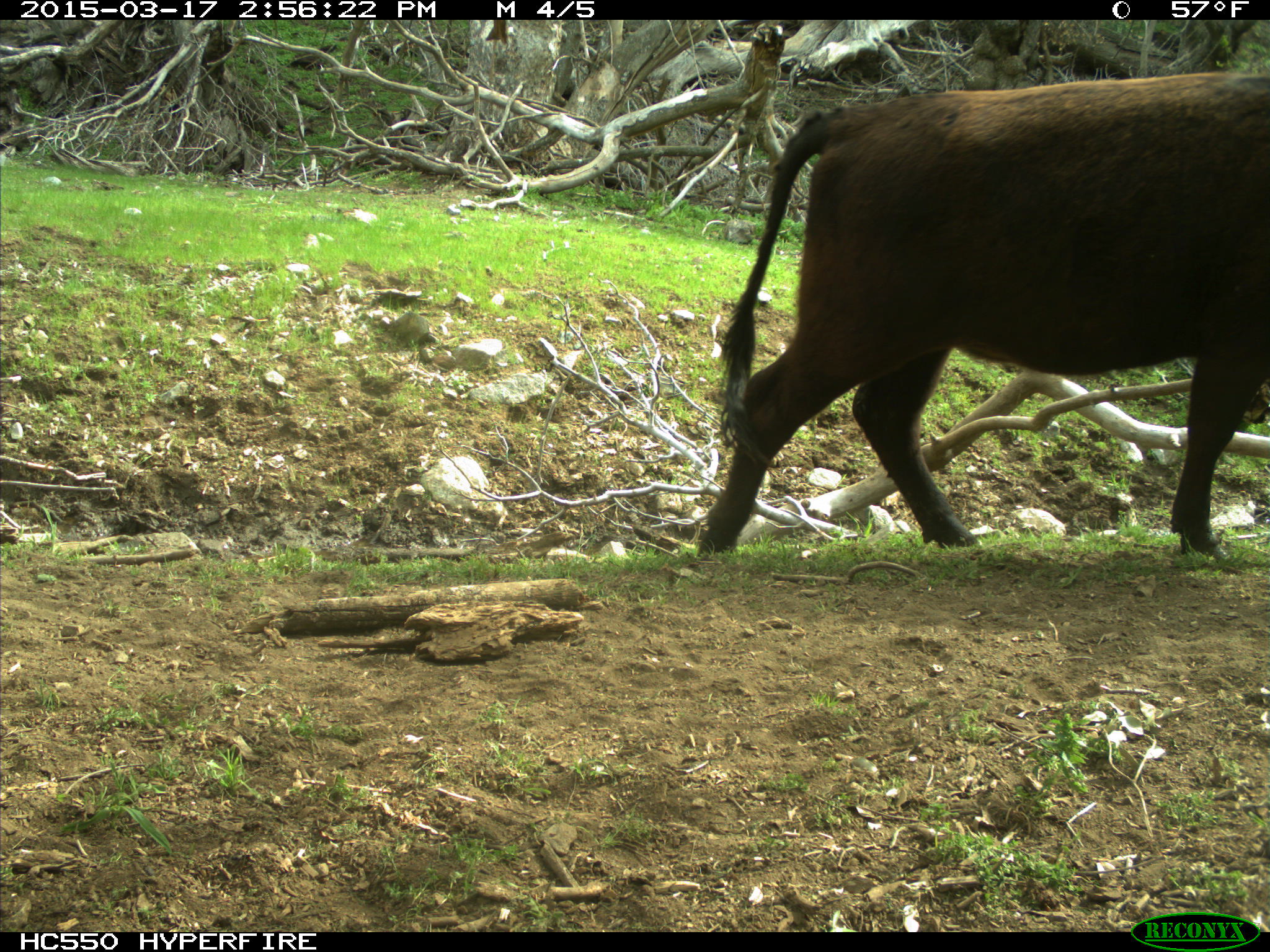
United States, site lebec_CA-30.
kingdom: Animalia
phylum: Chordata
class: Mammalia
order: Artiodactyla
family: Bovidae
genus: Bos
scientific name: Bos taurus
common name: domestic cow